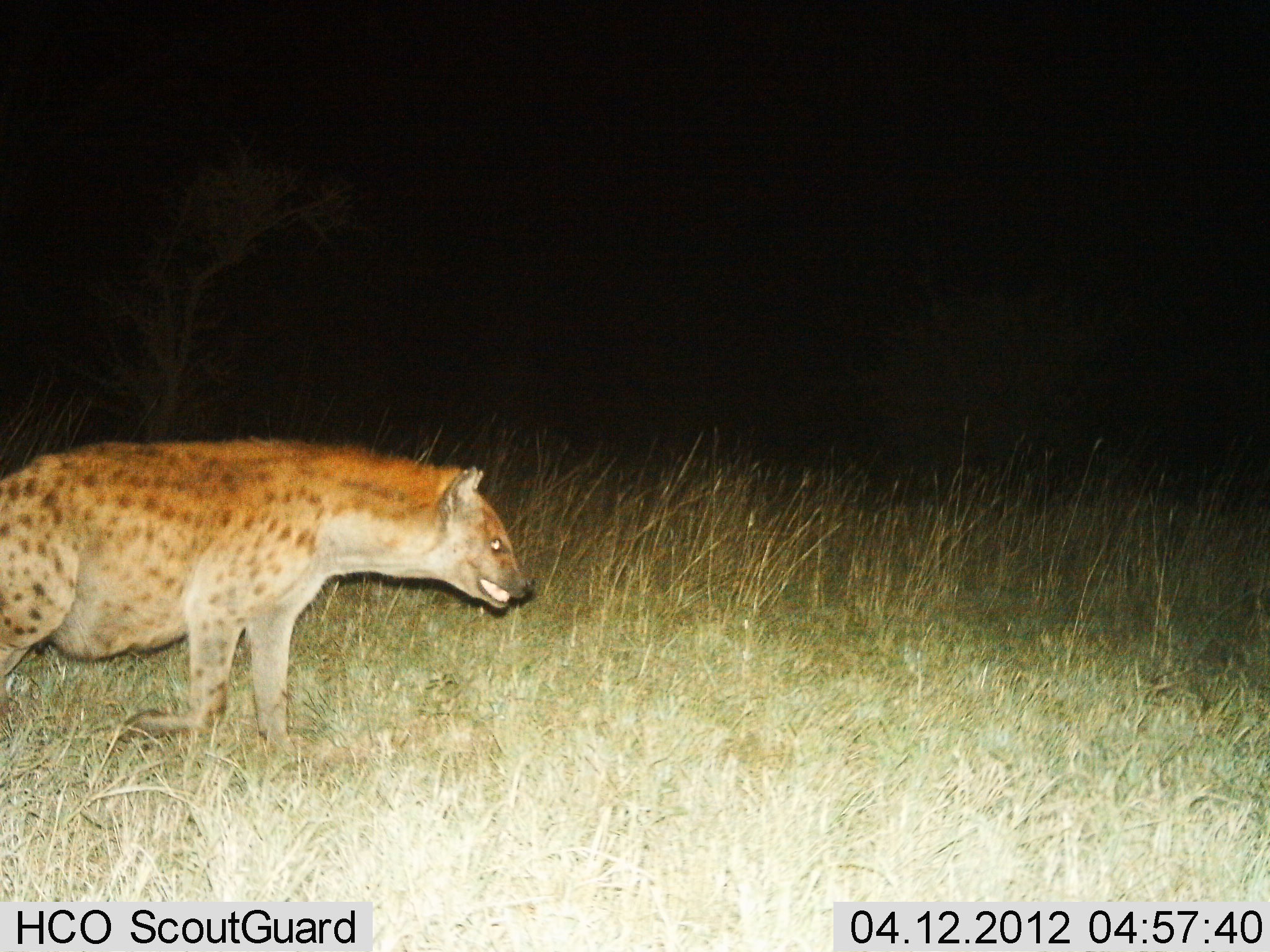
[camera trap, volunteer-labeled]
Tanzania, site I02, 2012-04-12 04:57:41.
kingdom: Animalia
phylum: Chordata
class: Mammalia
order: Carnivora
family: Hyaenidae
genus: Crocuta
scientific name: Crocuta crocuta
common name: spotted hyena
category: hyenaspotted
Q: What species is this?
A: Hyenaspotted (spotted hyena) (Crocuta crocuta).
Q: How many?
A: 1.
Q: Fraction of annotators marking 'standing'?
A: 44%.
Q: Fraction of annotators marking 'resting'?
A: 0%.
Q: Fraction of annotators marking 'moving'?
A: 62%.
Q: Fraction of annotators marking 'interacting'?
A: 0%.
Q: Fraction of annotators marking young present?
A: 0%.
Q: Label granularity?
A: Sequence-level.